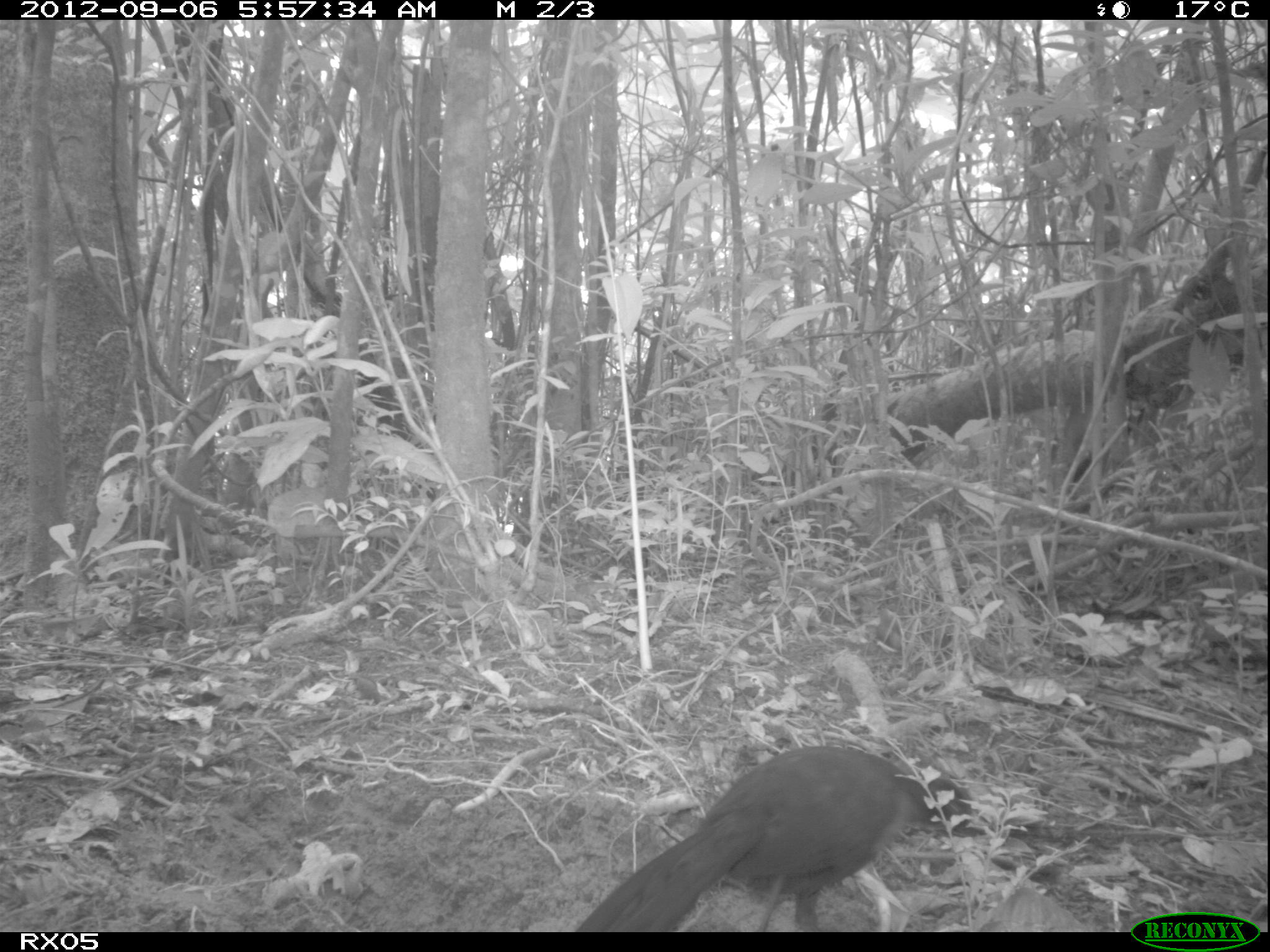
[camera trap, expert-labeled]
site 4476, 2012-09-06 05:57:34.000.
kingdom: Animalia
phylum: Chordata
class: Aves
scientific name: Aves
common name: bird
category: unknown bird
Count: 1.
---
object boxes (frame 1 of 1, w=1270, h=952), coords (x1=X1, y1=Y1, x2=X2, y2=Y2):
unknown bird: (x1=569, y1=740, x2=999, y2=932)